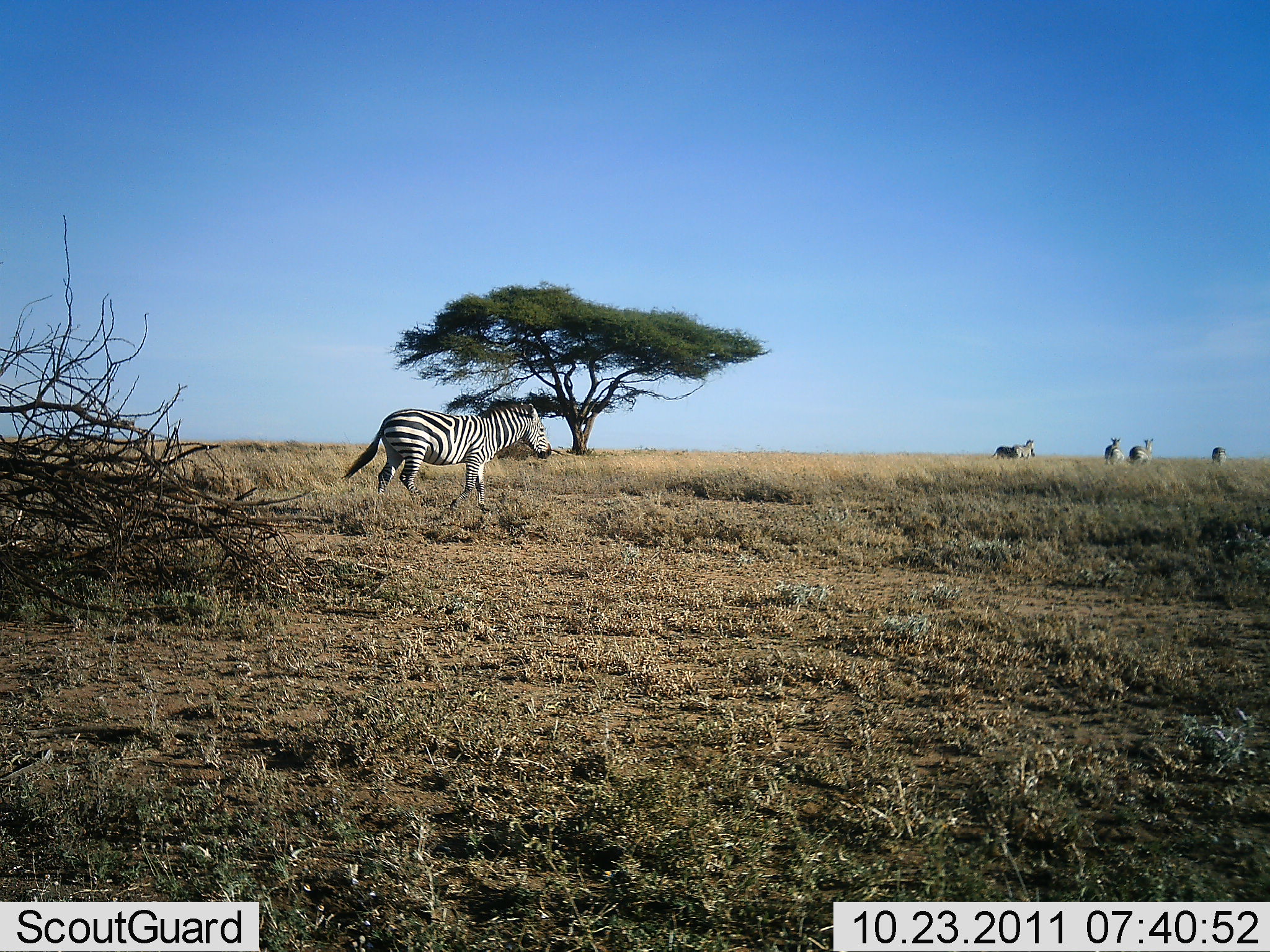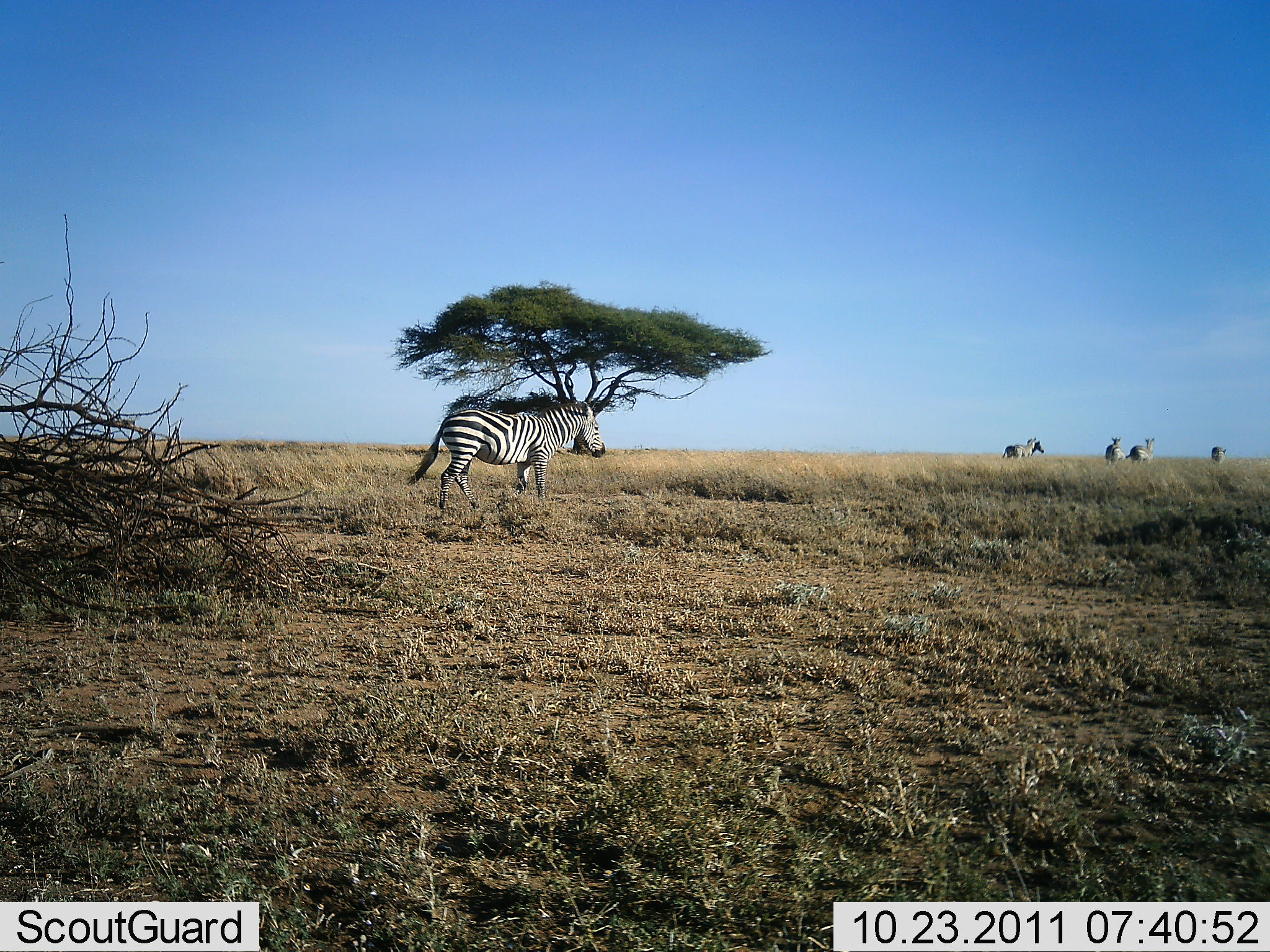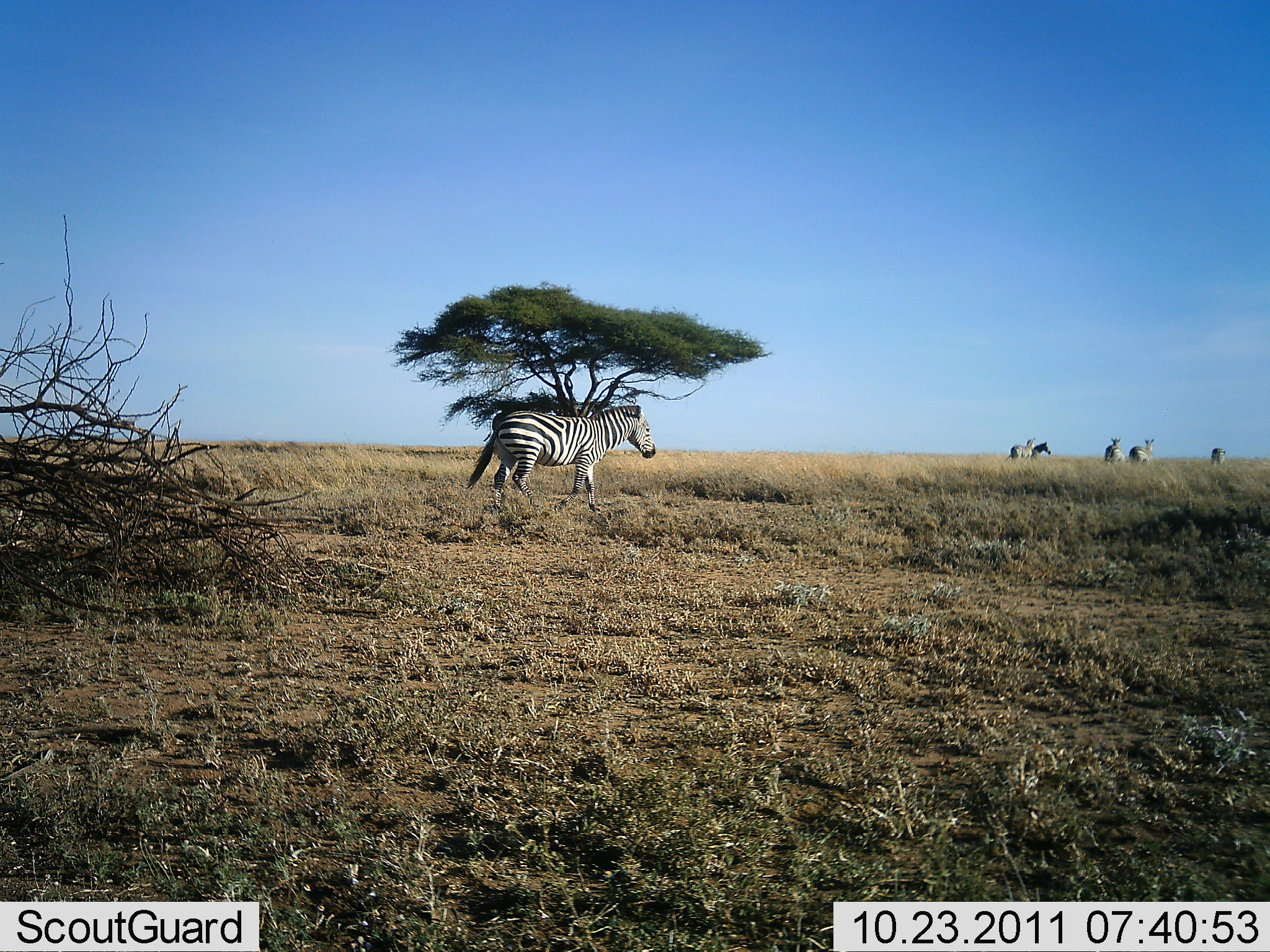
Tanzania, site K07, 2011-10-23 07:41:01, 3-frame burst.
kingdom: Animalia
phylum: Chordata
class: Mammalia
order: Perissodactyla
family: Equidae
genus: Equus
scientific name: Equus quagga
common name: plains zebra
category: zebra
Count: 5.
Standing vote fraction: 15%.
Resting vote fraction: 0%.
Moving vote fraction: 100%.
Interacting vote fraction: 0%.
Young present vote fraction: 0%.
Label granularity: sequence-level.